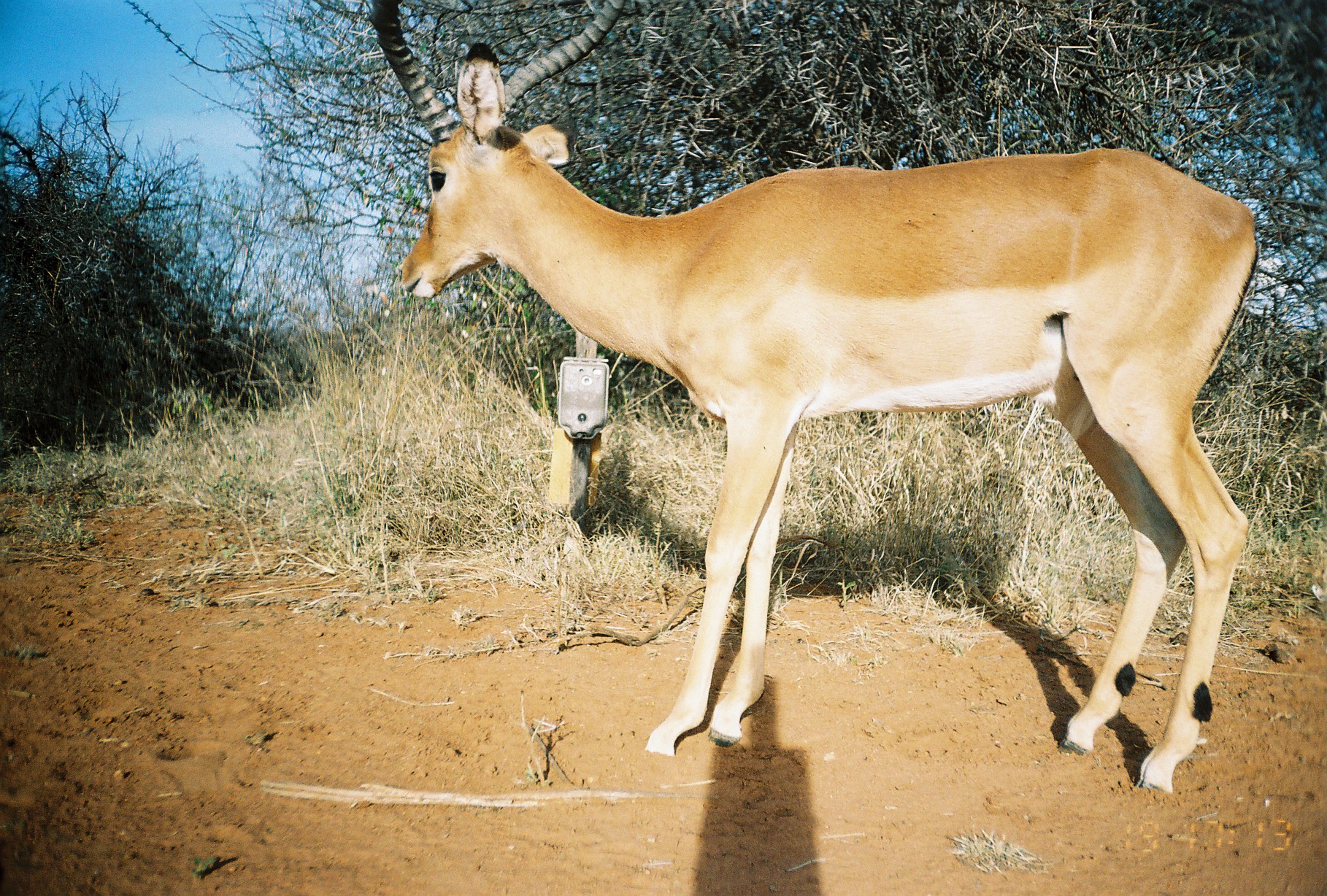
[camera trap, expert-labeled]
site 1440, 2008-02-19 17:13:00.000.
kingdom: Animalia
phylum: Chordata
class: Mammalia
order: Artiodactyla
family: Bovidae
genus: Aepyceros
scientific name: Aepyceros melampus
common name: impala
Aepyceros melampus (impala), count 1.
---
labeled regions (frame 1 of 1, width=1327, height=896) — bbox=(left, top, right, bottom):
aepyceros melampus: bbox=(367, 0, 1261, 792)